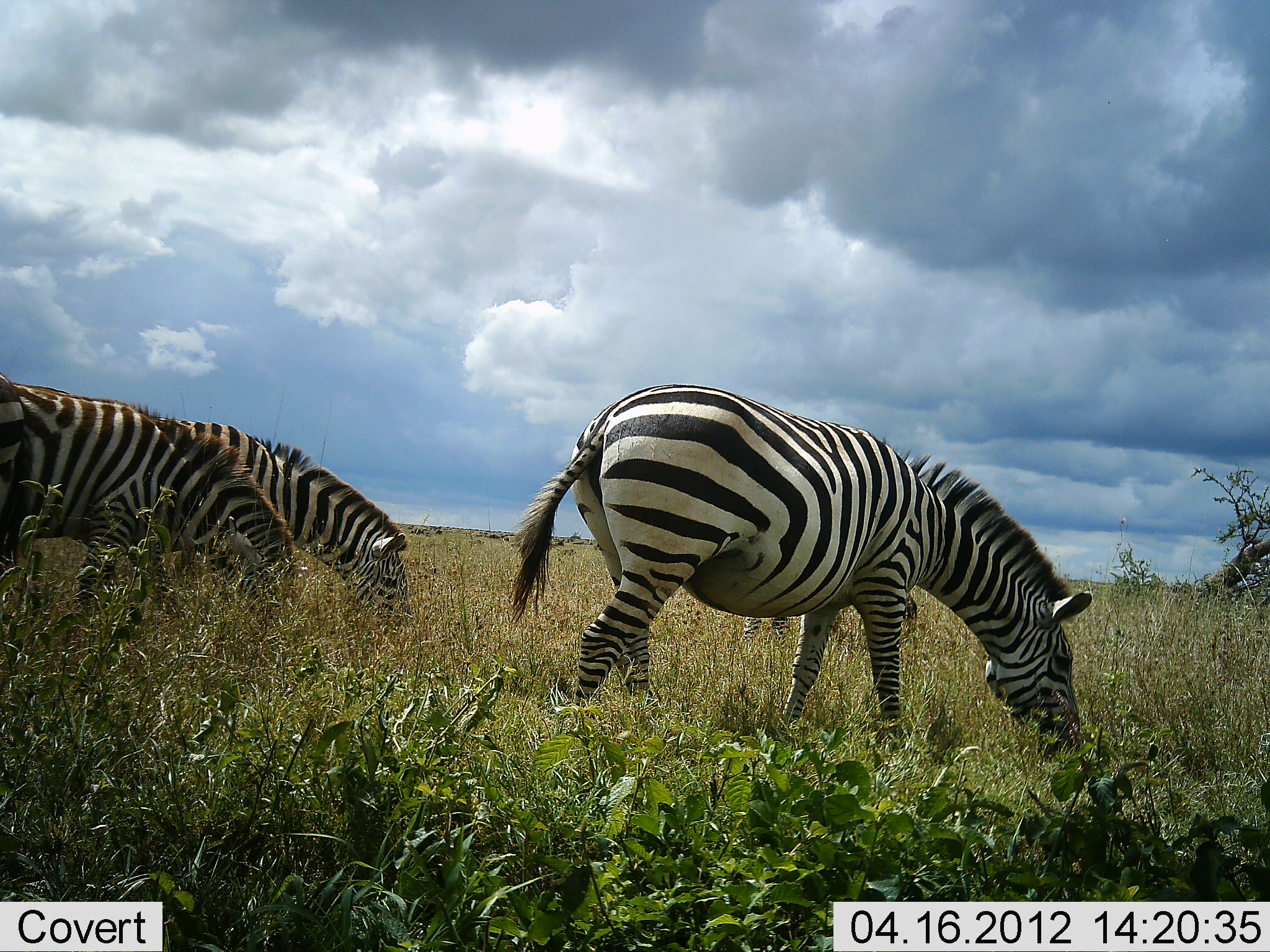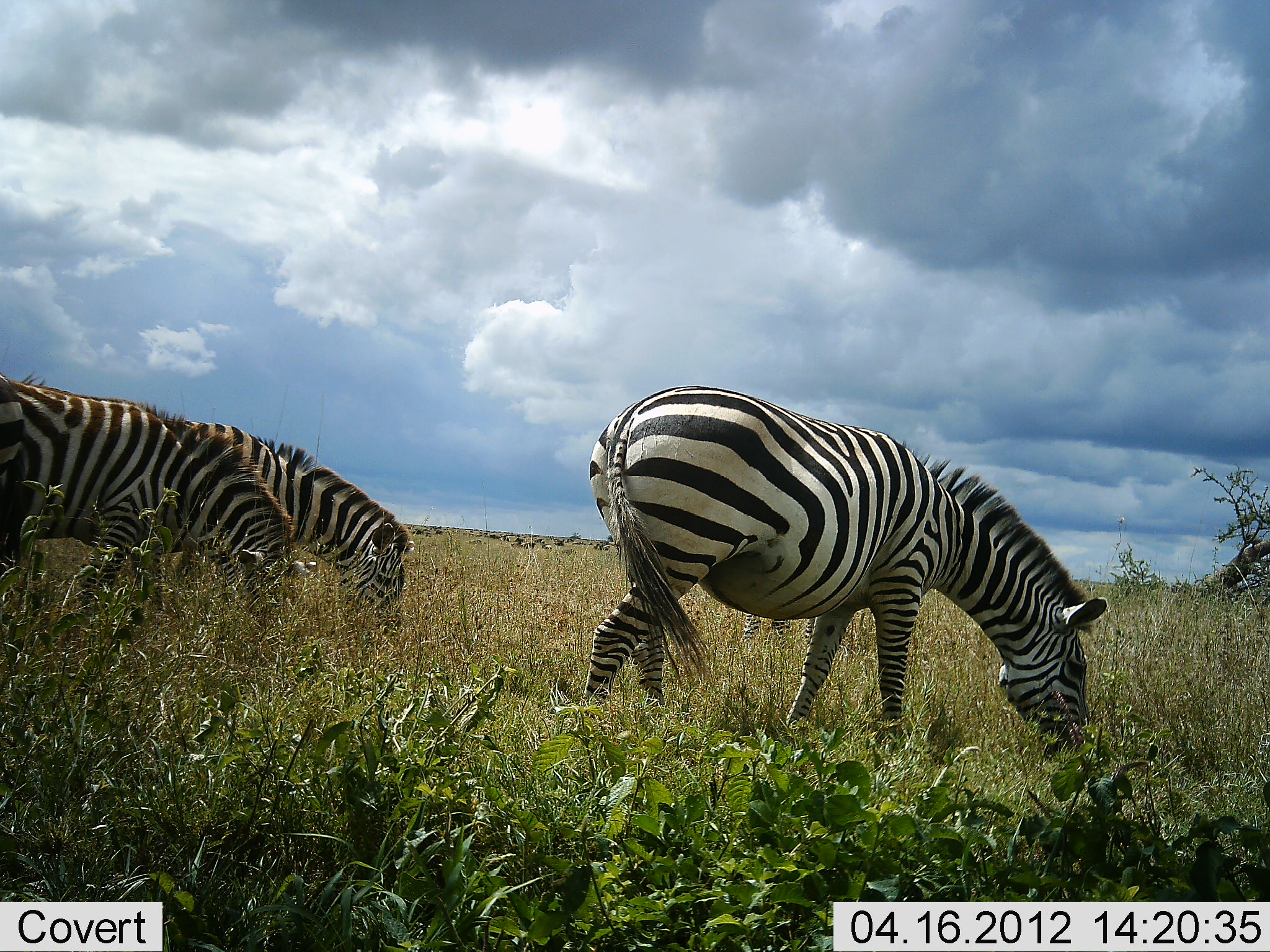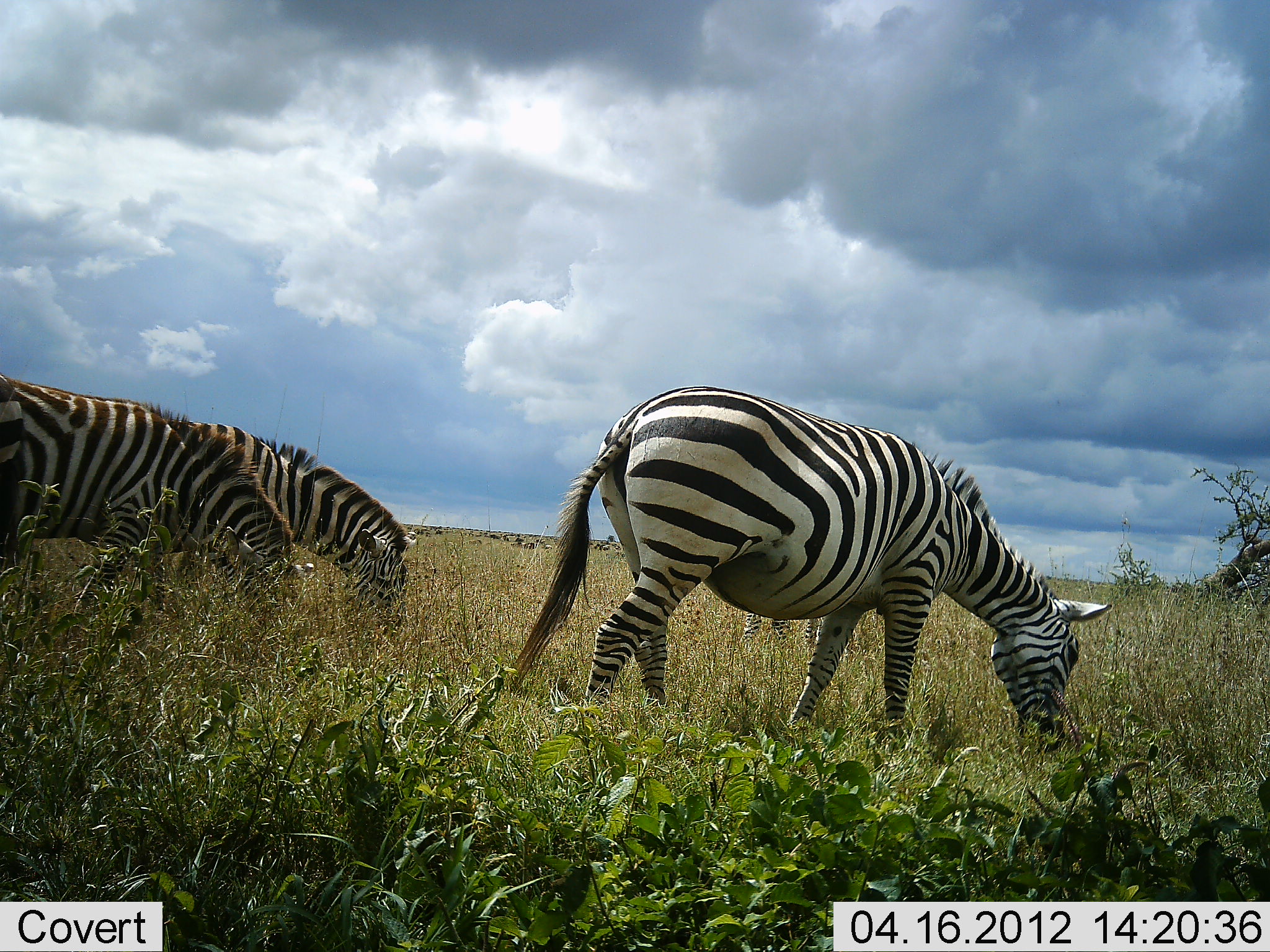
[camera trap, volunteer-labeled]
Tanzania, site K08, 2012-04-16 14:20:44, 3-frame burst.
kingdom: Animalia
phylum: Chordata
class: Mammalia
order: Perissodactyla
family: Equidae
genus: Equus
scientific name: Equus quagga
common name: plains zebra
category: zebra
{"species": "zebra (plains zebra) (Equus quagga)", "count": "3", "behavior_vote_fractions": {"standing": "24%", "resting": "0%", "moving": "0%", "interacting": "0%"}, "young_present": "0%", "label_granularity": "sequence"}